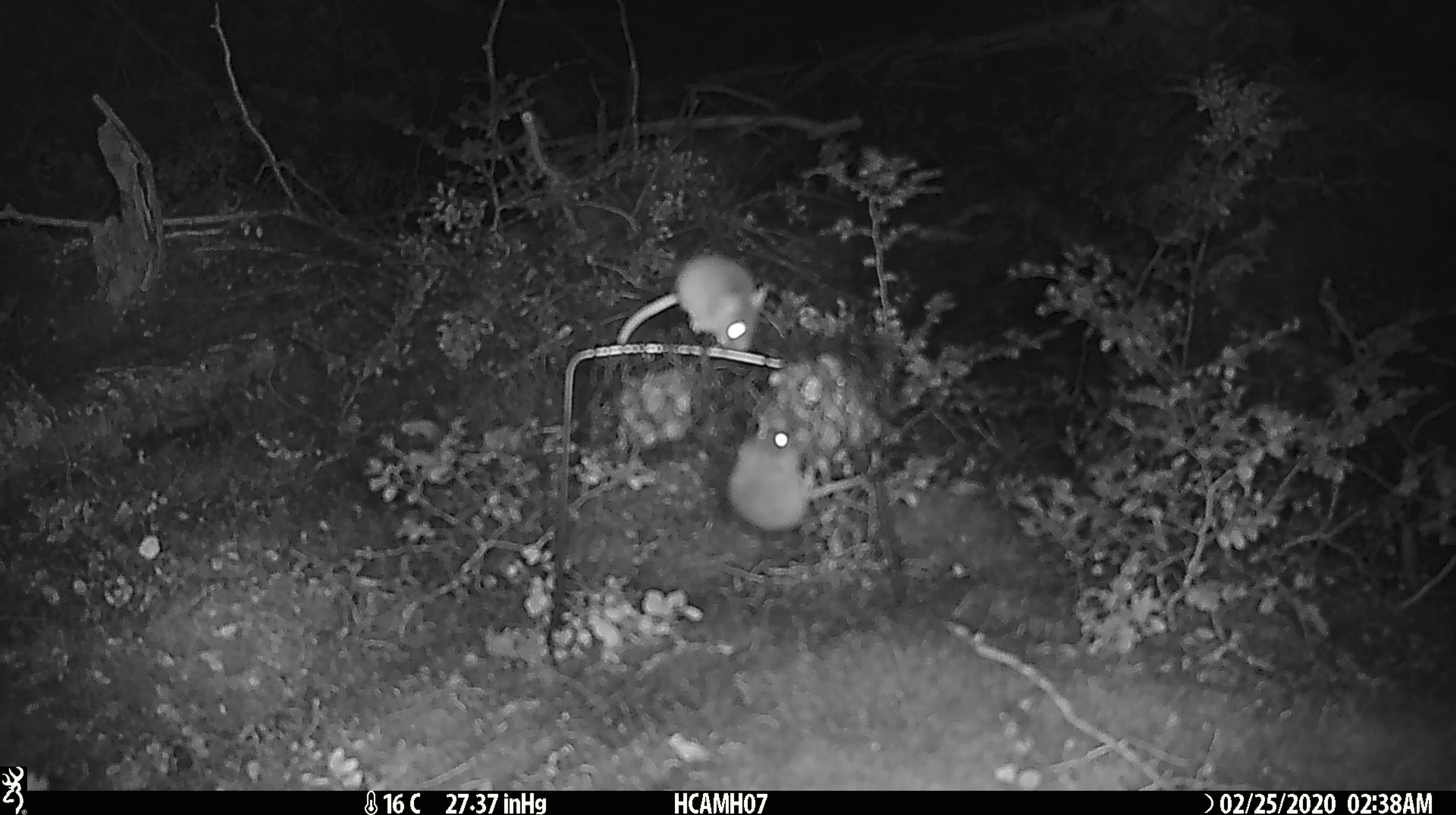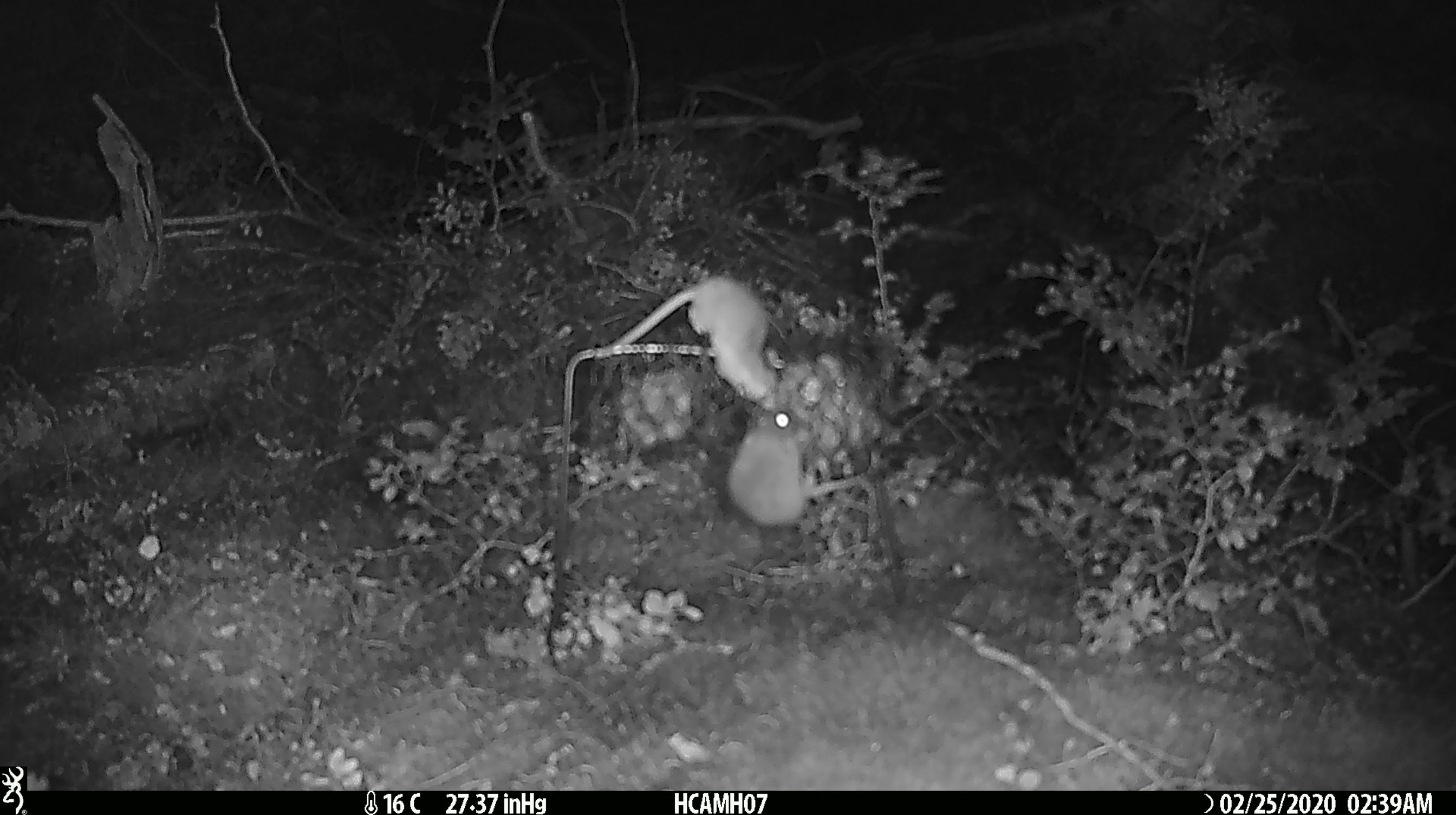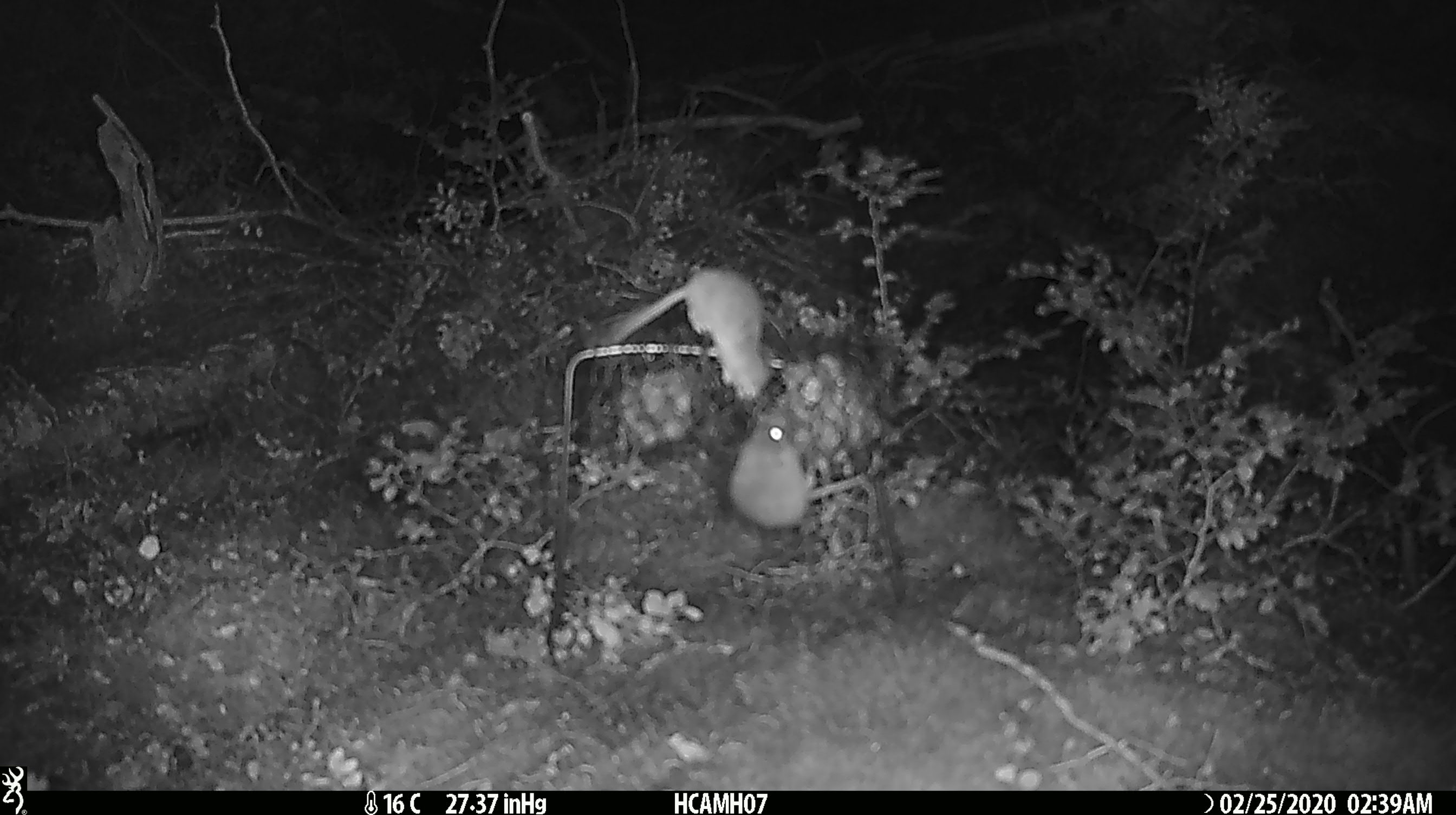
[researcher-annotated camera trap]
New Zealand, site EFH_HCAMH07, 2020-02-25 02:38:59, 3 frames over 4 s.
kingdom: Animalia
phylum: Chordata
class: Mammalia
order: Rodentia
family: Muridae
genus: Mus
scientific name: Mus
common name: mouse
Mouse (Mus).